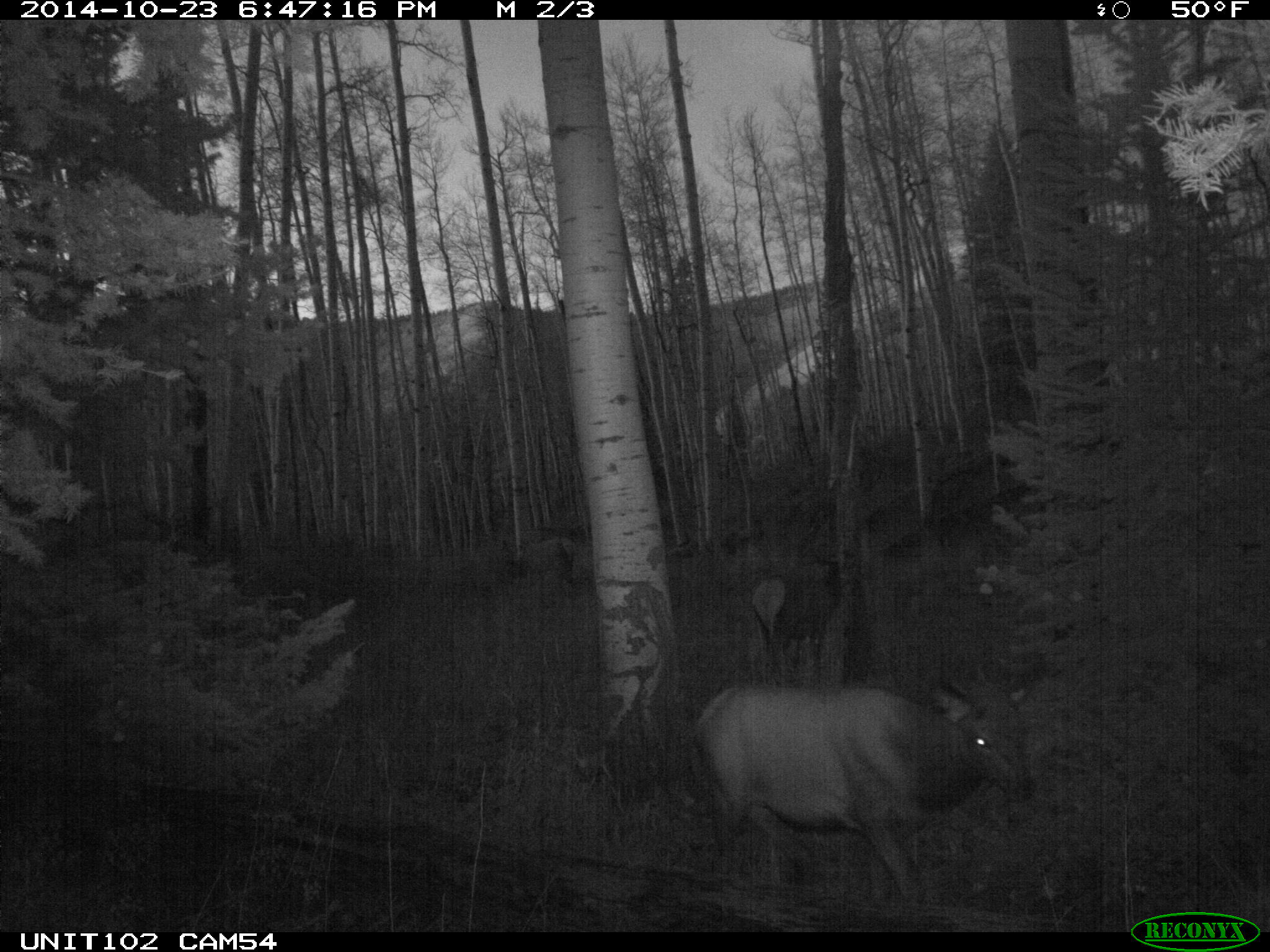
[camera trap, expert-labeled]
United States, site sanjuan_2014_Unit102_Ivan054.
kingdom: Animalia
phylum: Chordata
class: Mammalia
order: Artiodactyla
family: Cervidae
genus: Cervus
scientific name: Cervus elaphus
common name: red deer